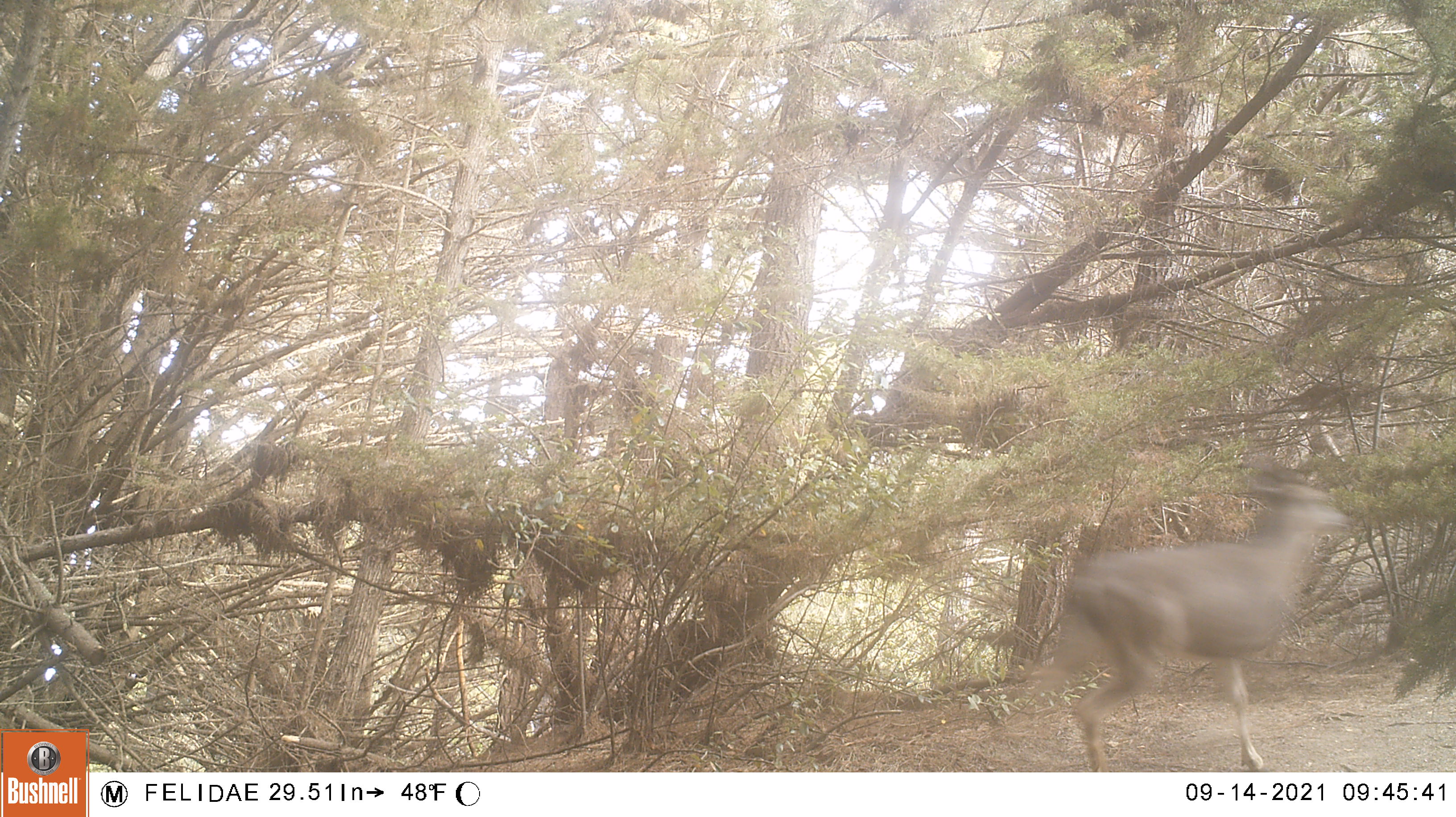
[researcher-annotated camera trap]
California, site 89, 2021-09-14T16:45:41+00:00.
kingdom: Animalia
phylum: Chordata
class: Mammalia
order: Artiodactyla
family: Cervidae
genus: Odocoileus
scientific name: Odocoileus hemionus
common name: mule deer